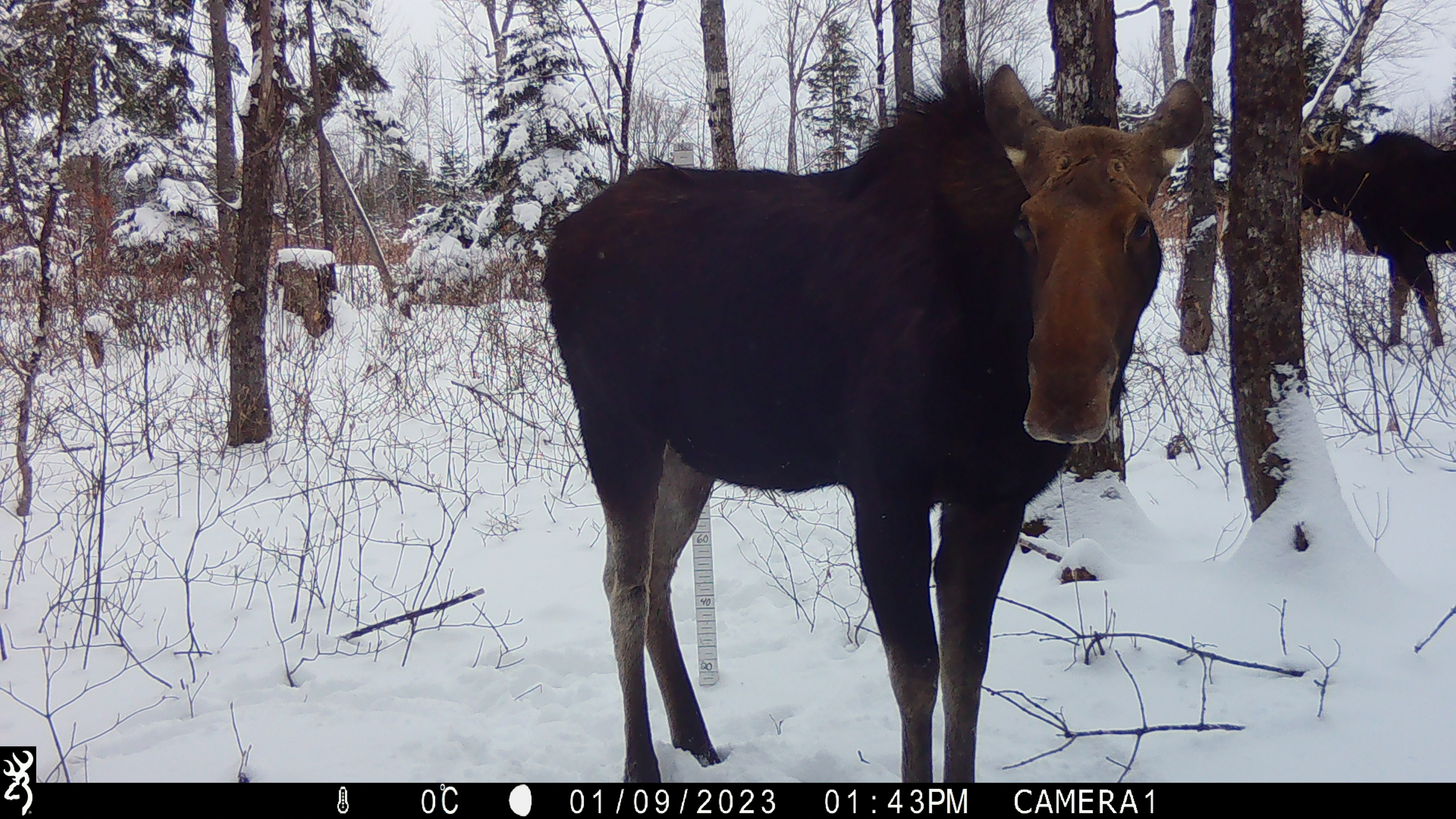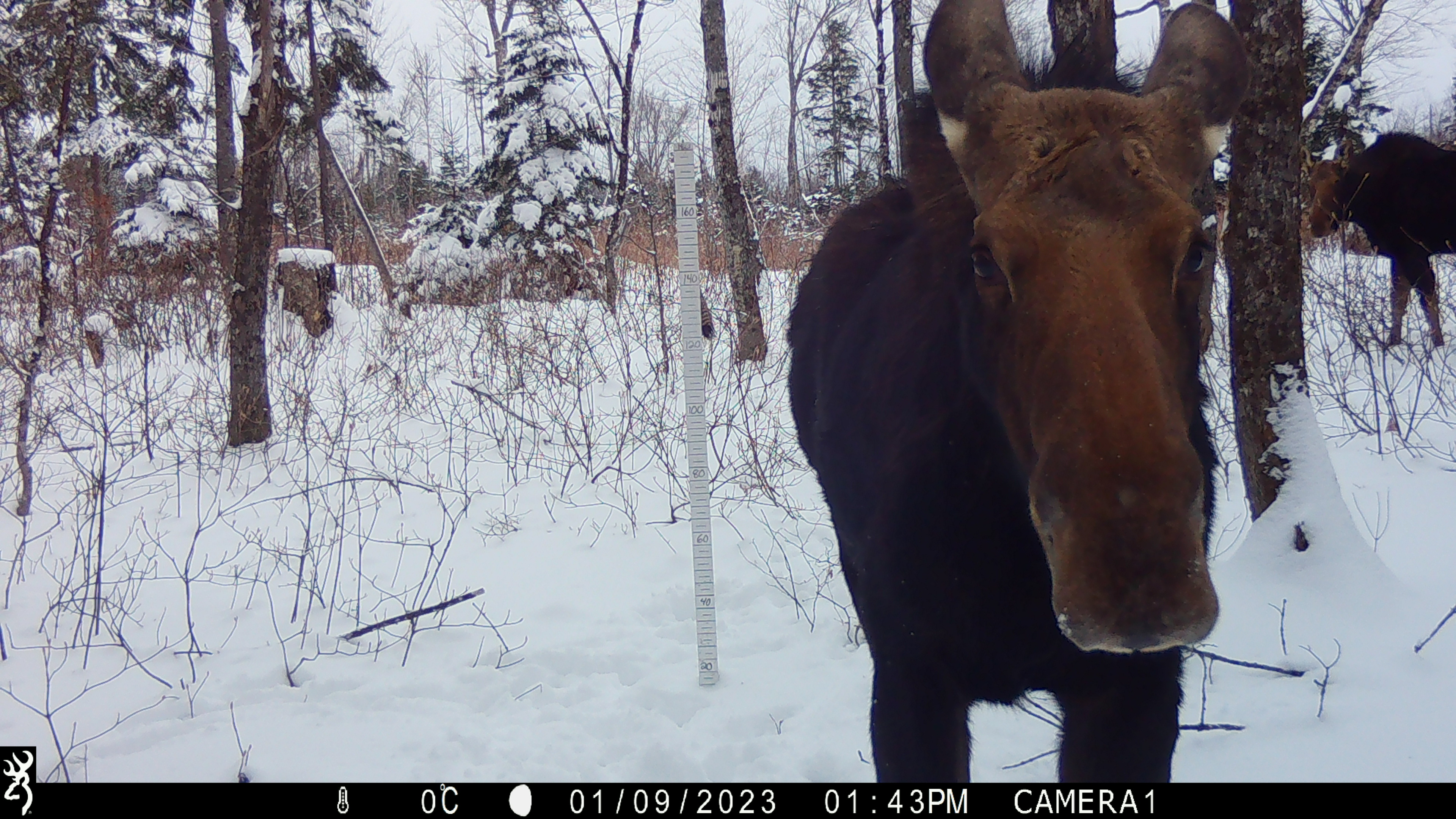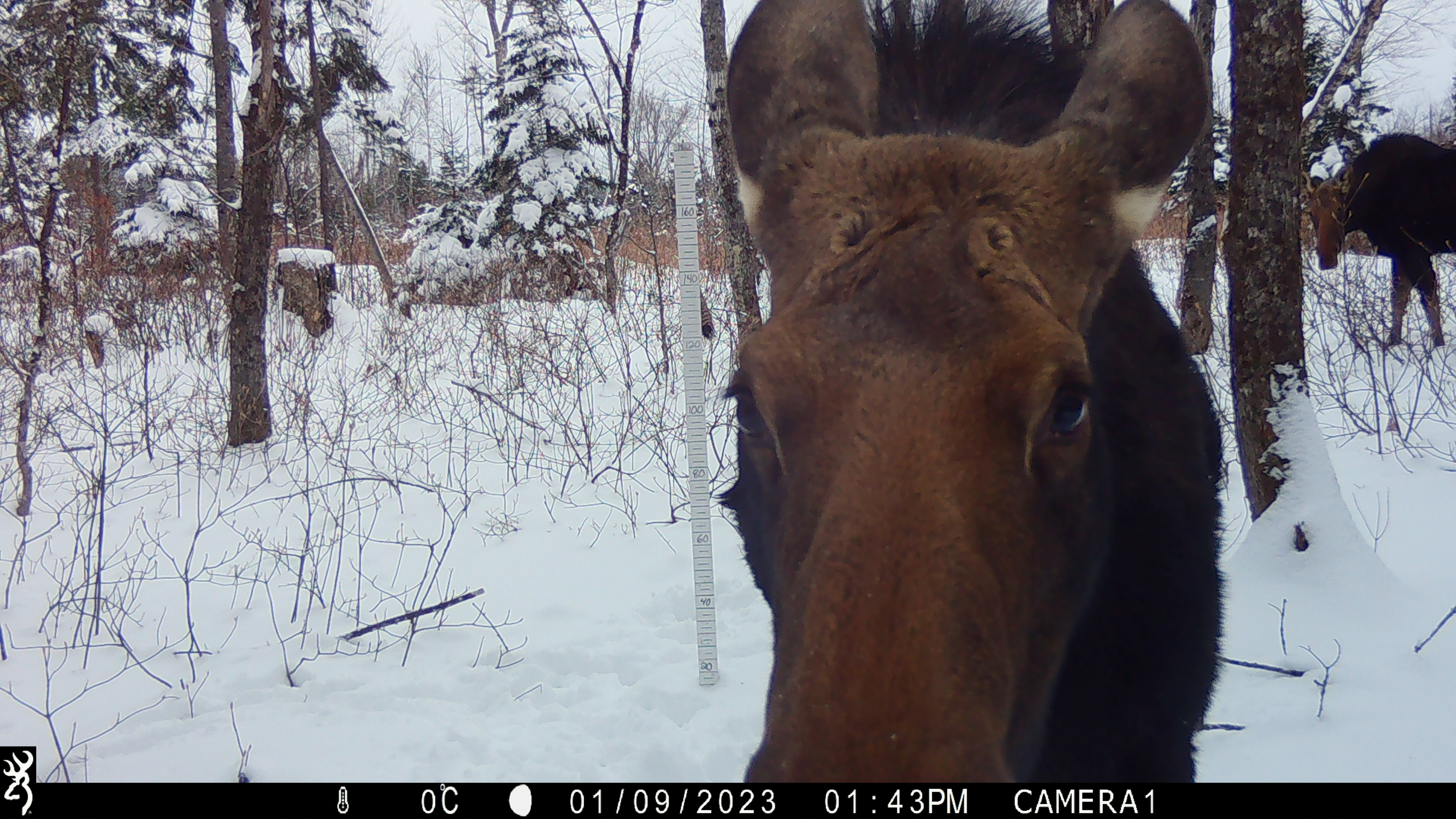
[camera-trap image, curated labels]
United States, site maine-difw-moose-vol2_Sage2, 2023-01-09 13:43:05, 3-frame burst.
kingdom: Animalia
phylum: Chordata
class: Mammalia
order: Artiodactyla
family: Cervidae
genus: Alces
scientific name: Alces alces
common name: moose